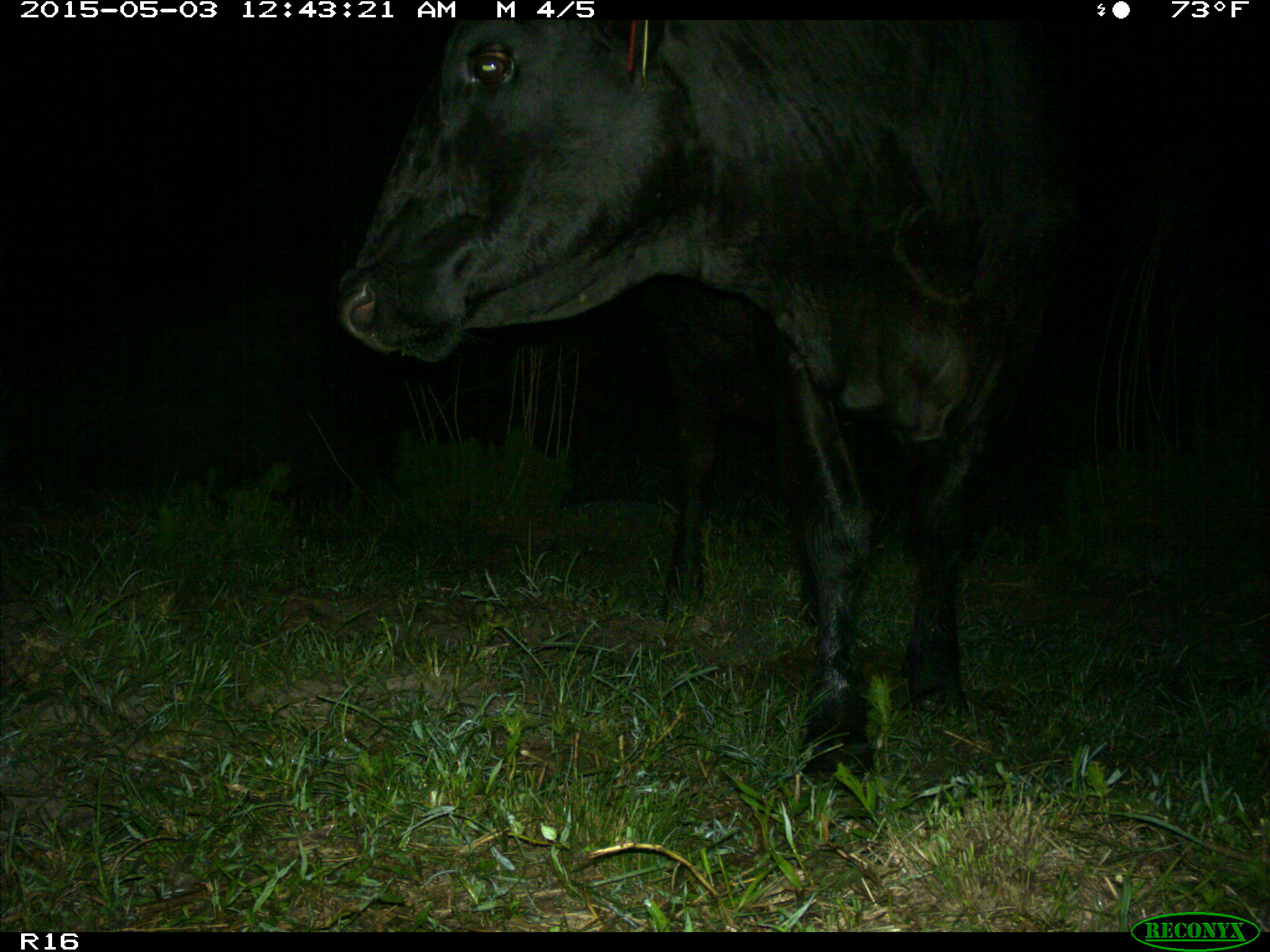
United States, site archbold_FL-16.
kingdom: Animalia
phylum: Chordata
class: Mammalia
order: Artiodactyla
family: Bovidae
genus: Bos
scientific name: Bos taurus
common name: domestic cow